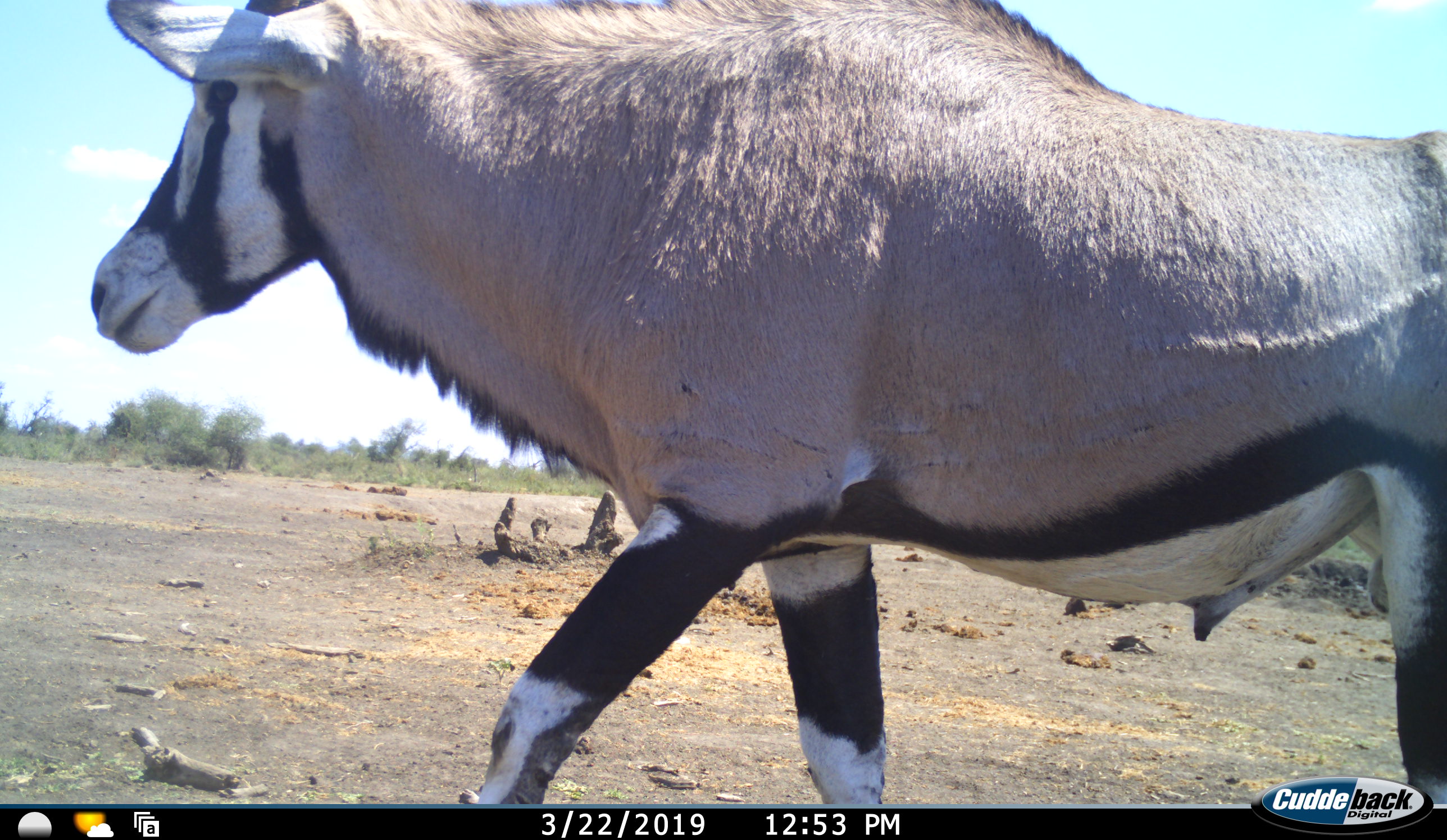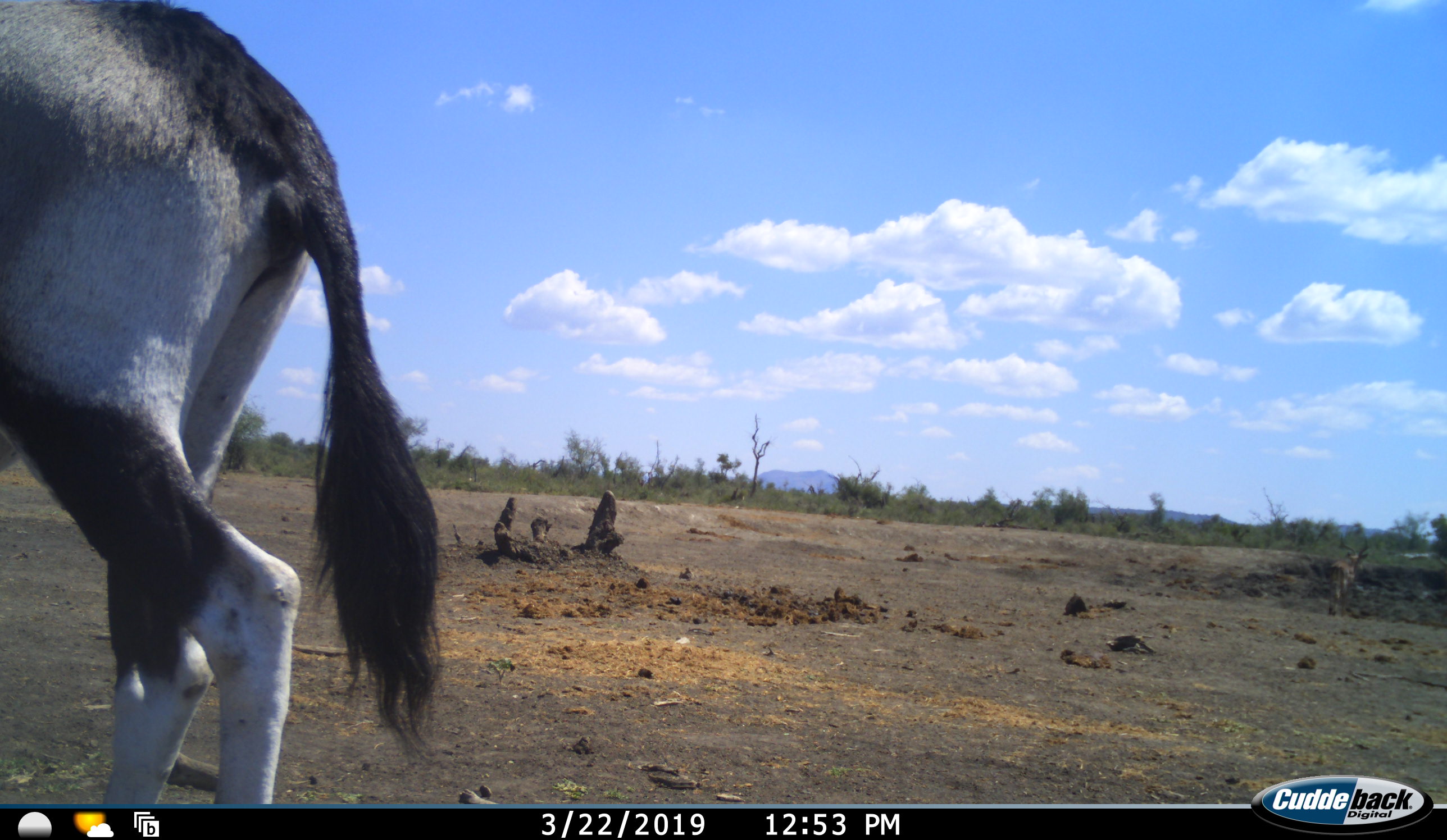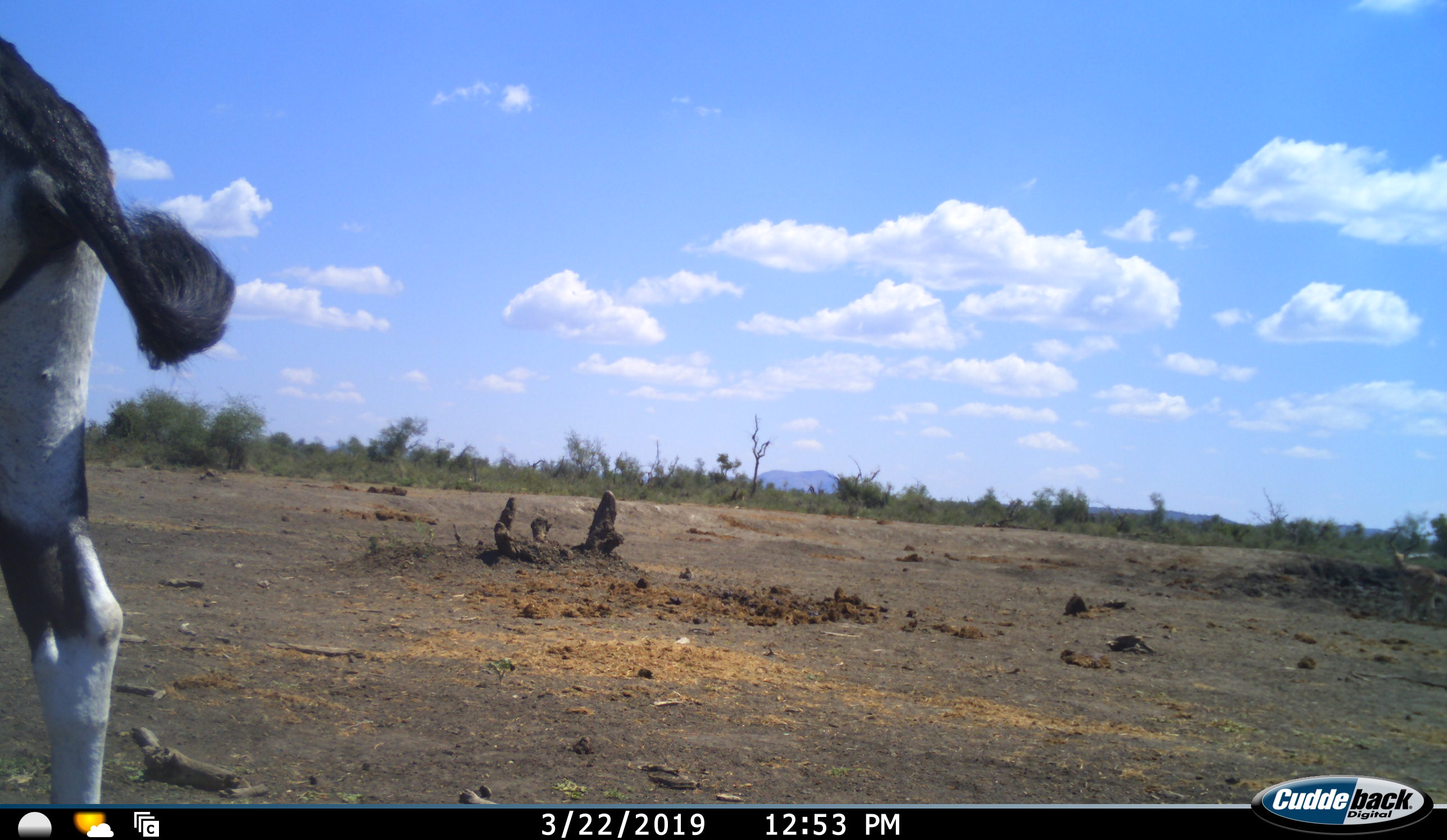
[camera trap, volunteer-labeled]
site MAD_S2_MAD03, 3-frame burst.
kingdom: Animalia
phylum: Chordata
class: Mammalia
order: Artiodactyla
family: Bovidae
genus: Oryx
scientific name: Oryx gazella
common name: gemsbok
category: oryx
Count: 1.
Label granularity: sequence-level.